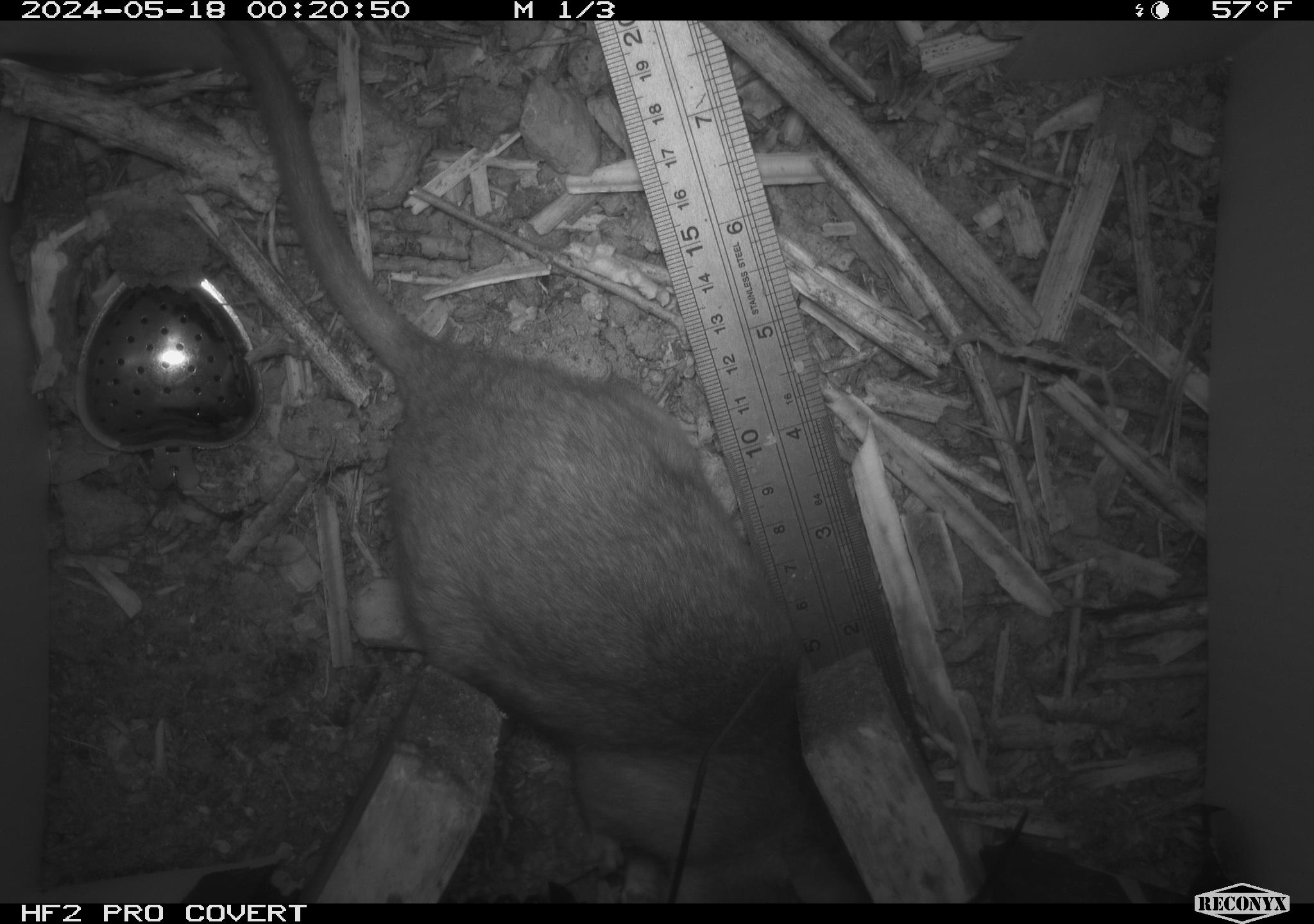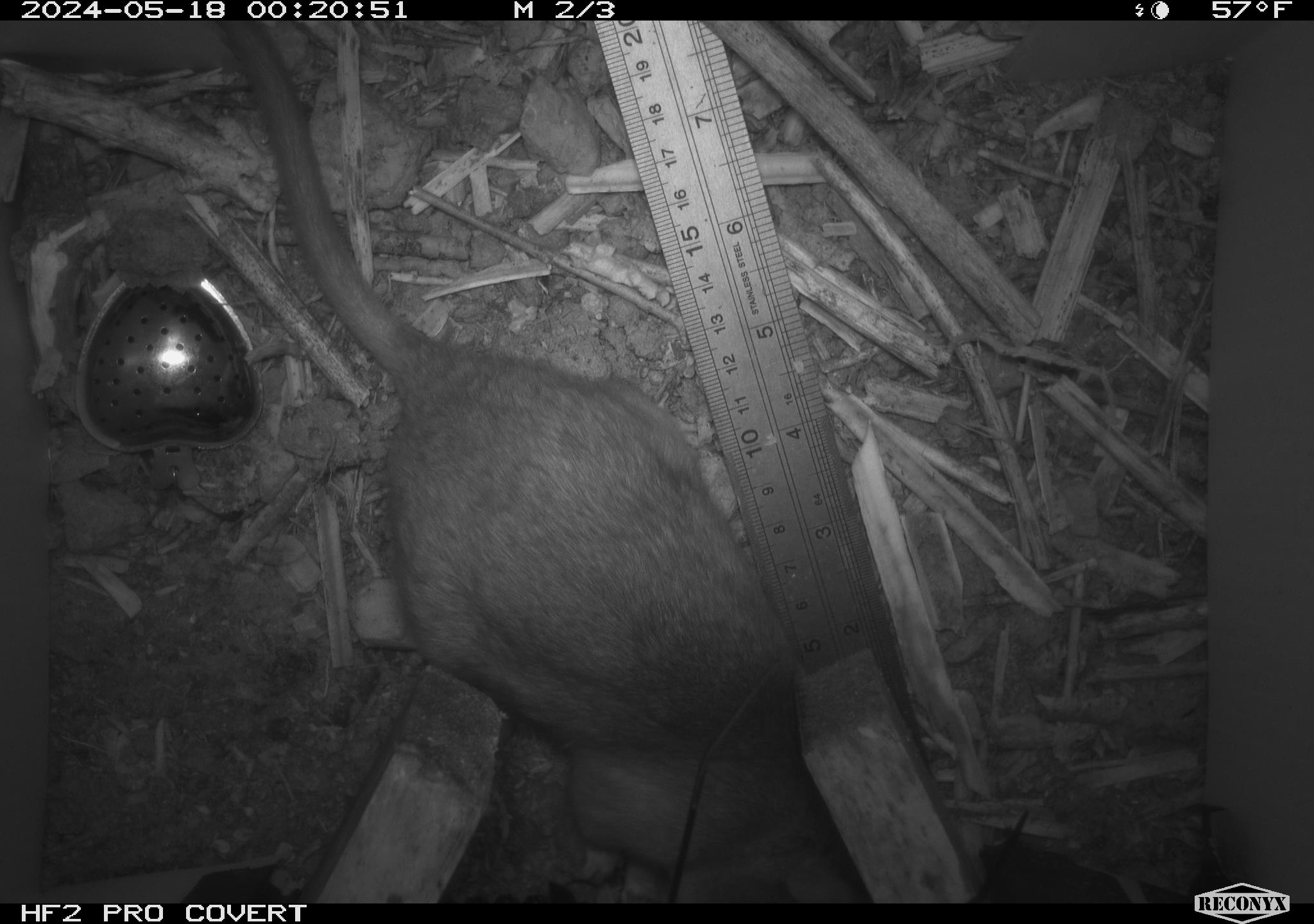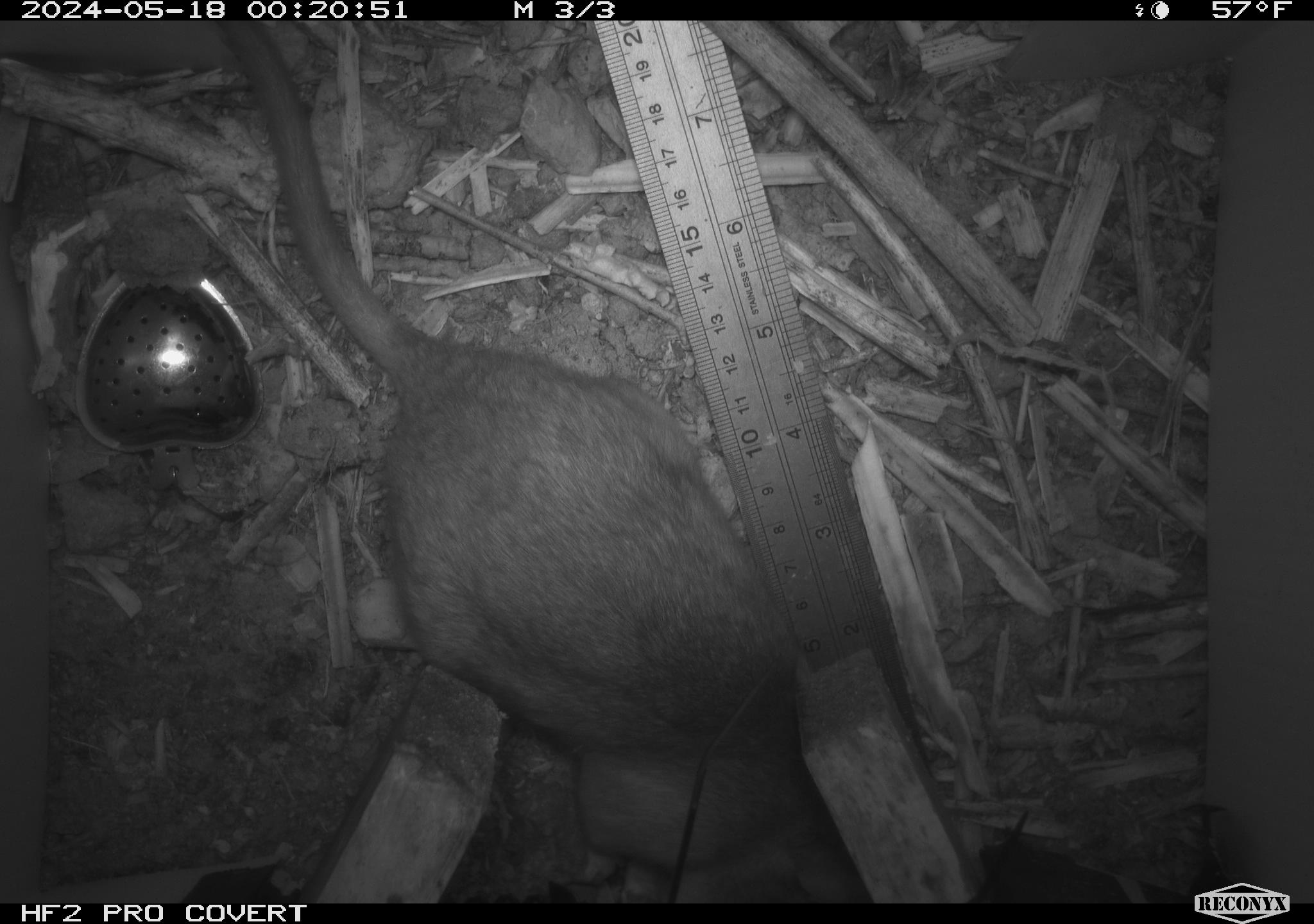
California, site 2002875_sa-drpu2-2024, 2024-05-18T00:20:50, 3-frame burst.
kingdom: Animalia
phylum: Chordata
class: Mammalia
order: Rodentia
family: Cricetidae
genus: Neotoma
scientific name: Neotoma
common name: pack rat or woodrat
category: neotoma species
Neotoma species (pack rat or woodrat) (Neotoma).